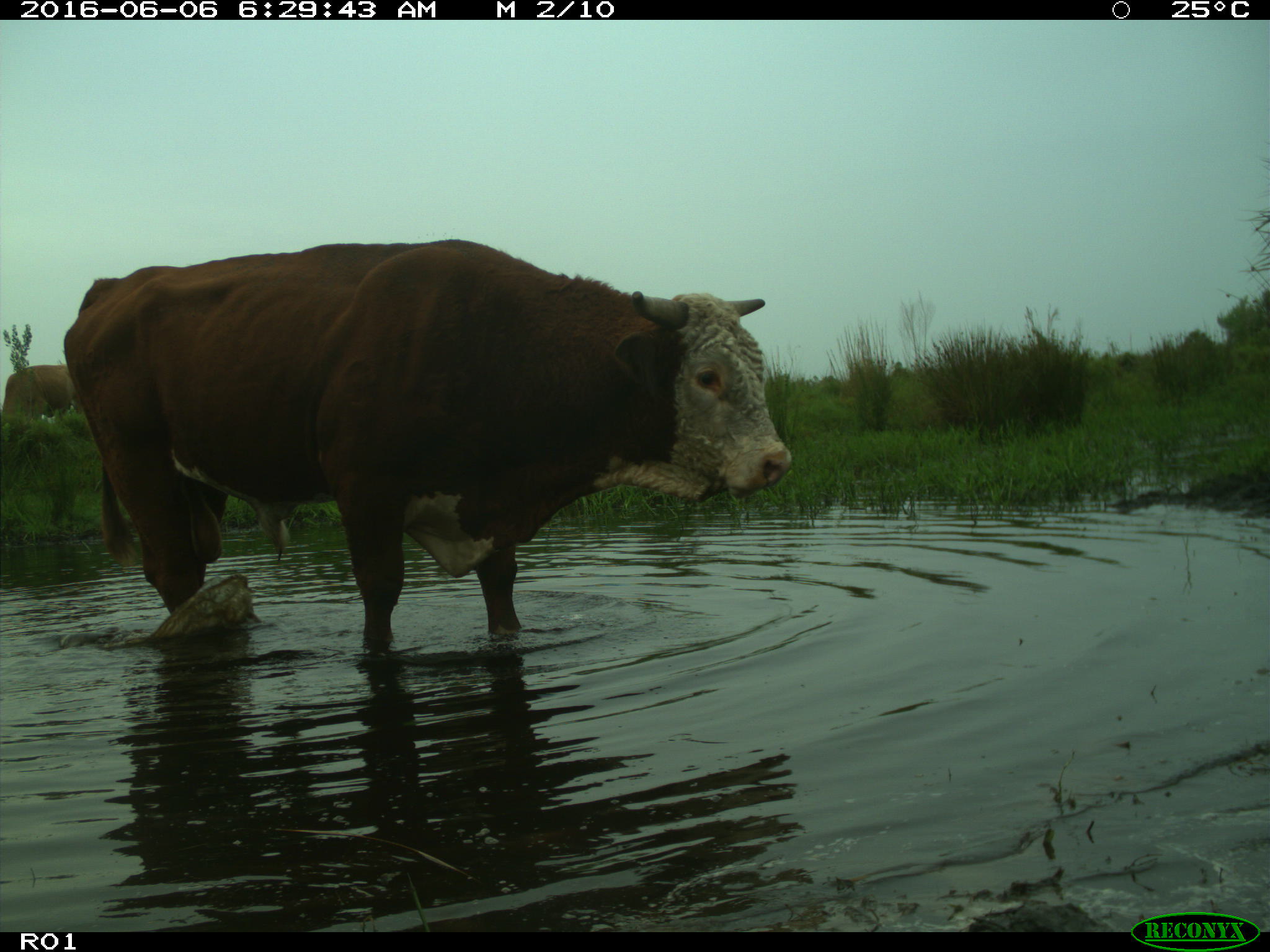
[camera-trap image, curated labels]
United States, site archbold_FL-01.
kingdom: Animalia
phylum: Chordata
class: Mammalia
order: Artiodactyla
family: Bovidae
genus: Bos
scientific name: Bos taurus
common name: domestic cow